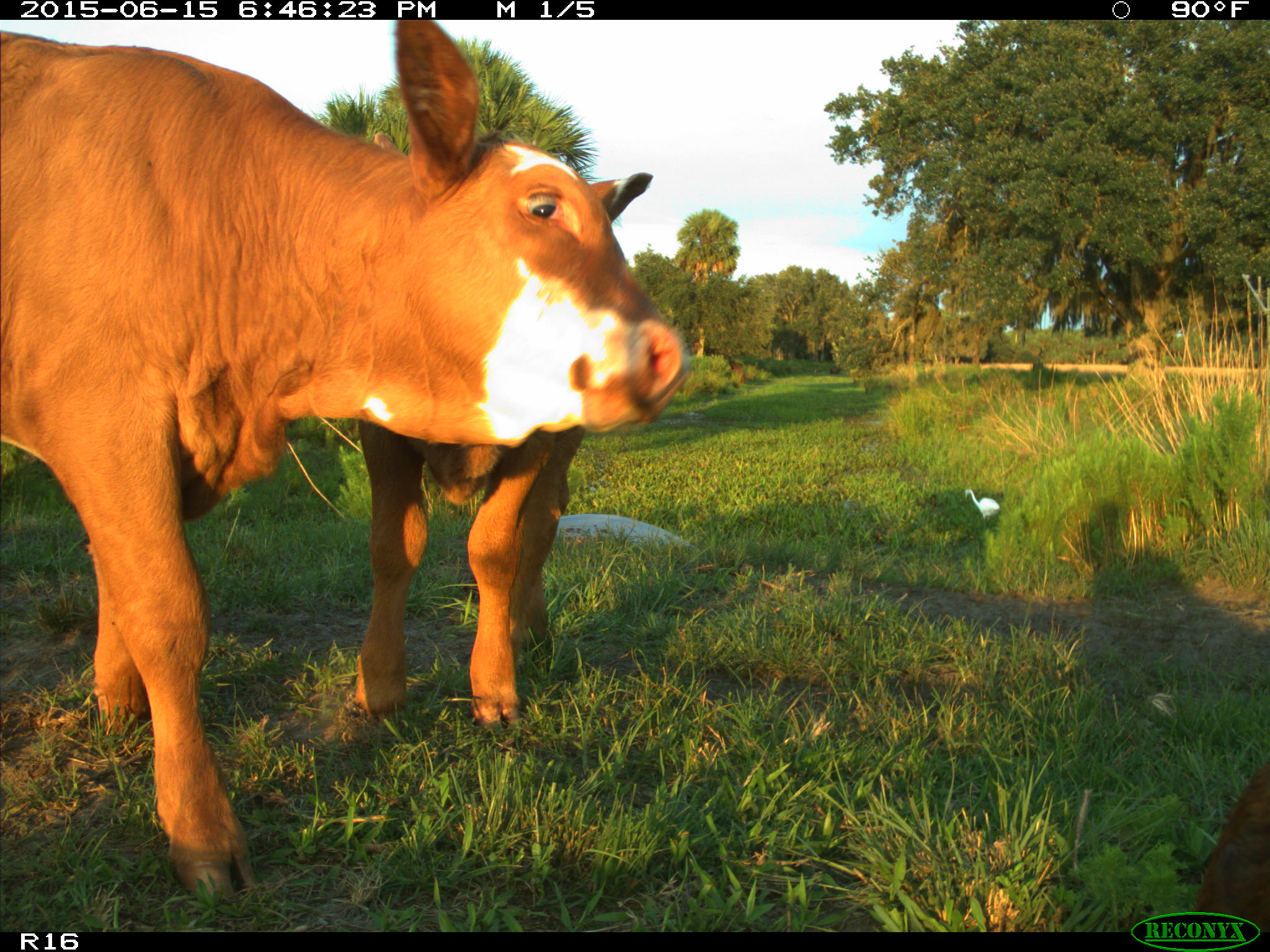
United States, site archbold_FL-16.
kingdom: Animalia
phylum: Chordata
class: Mammalia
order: Artiodactyla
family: Bovidae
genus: Bos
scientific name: Bos taurus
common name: domestic cow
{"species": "Bos taurus (domestic cow)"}